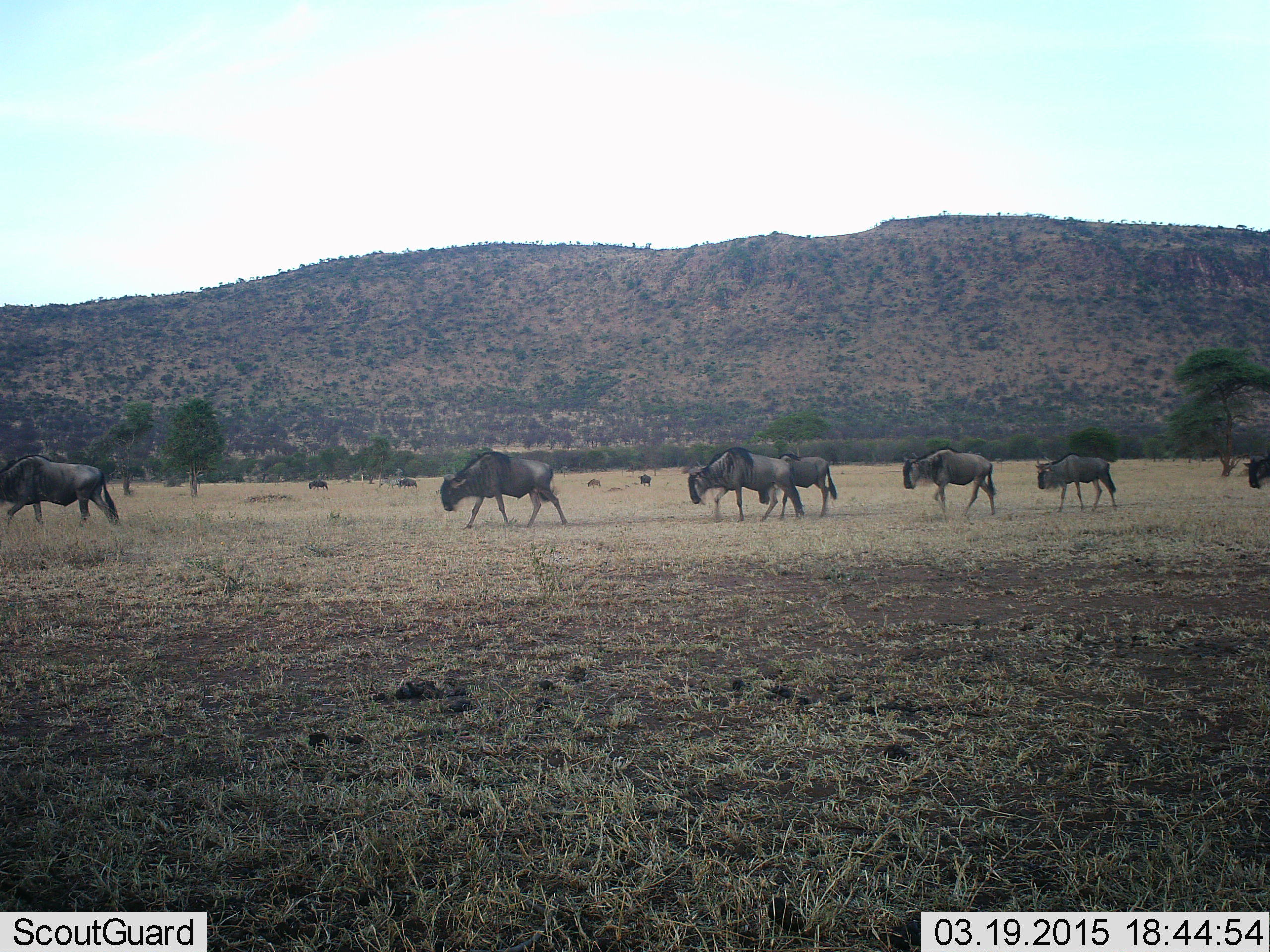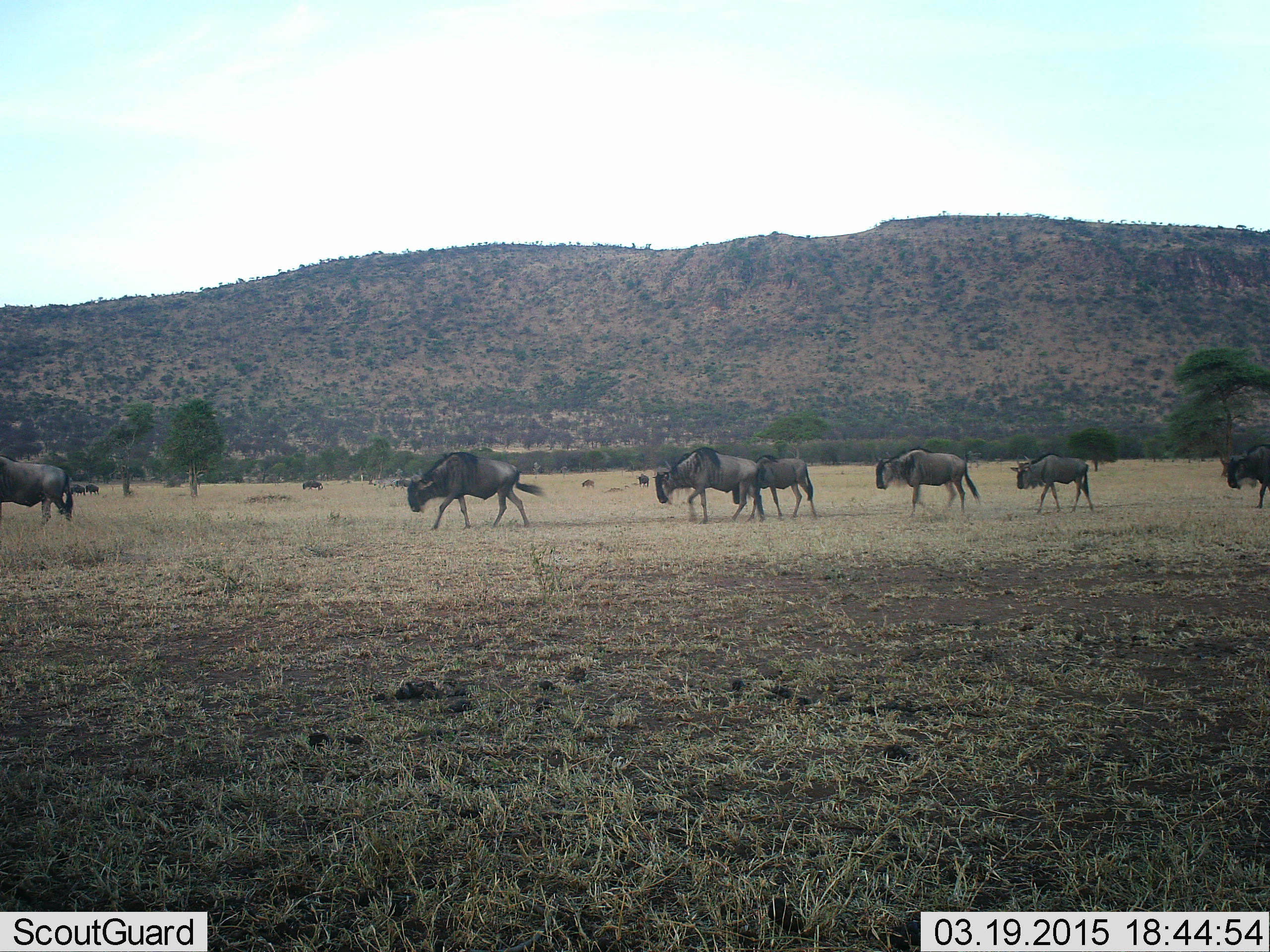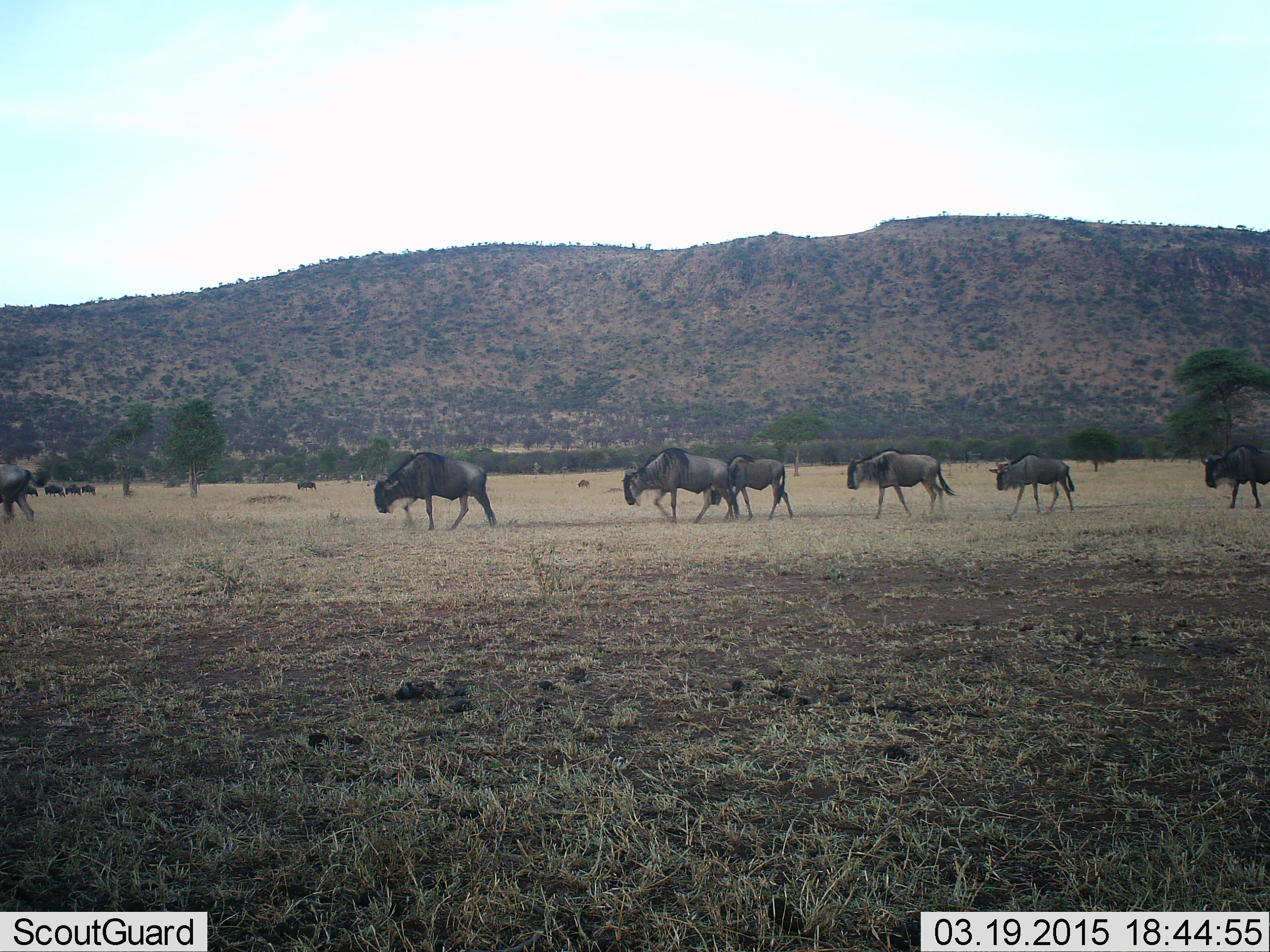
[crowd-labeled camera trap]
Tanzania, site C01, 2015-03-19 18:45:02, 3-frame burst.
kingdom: Animalia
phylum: Chordata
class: Mammalia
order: Artiodactyla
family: Bovidae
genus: Connochaetes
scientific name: Connochaetes taurinus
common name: blue wildebeest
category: wildebeest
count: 11-50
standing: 0%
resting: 0%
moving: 100%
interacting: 0%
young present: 50%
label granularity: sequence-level